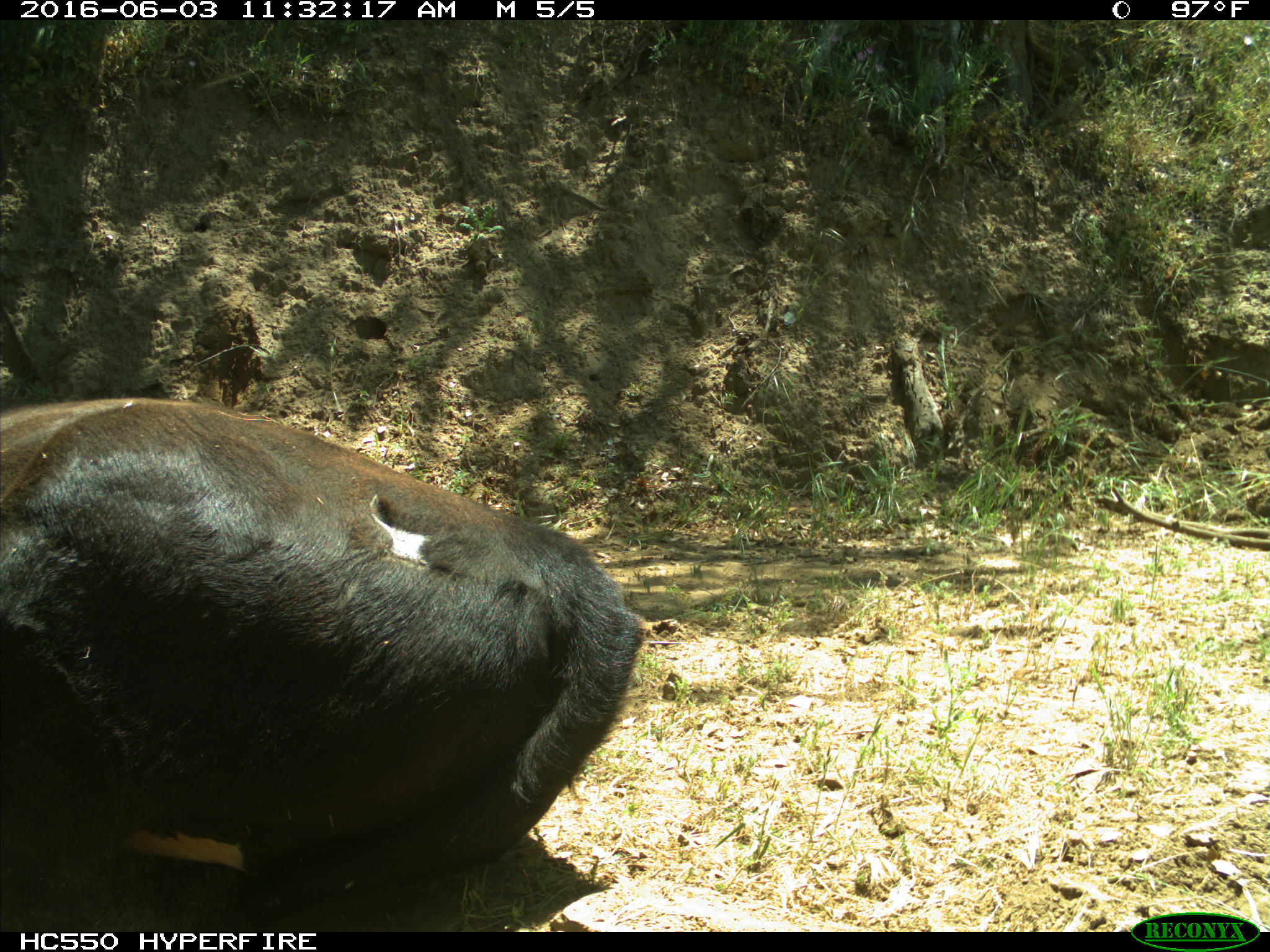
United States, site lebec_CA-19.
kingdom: Animalia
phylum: Chordata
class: Mammalia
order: Artiodactyla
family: Bovidae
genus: Bos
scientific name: Bos taurus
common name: domestic cow